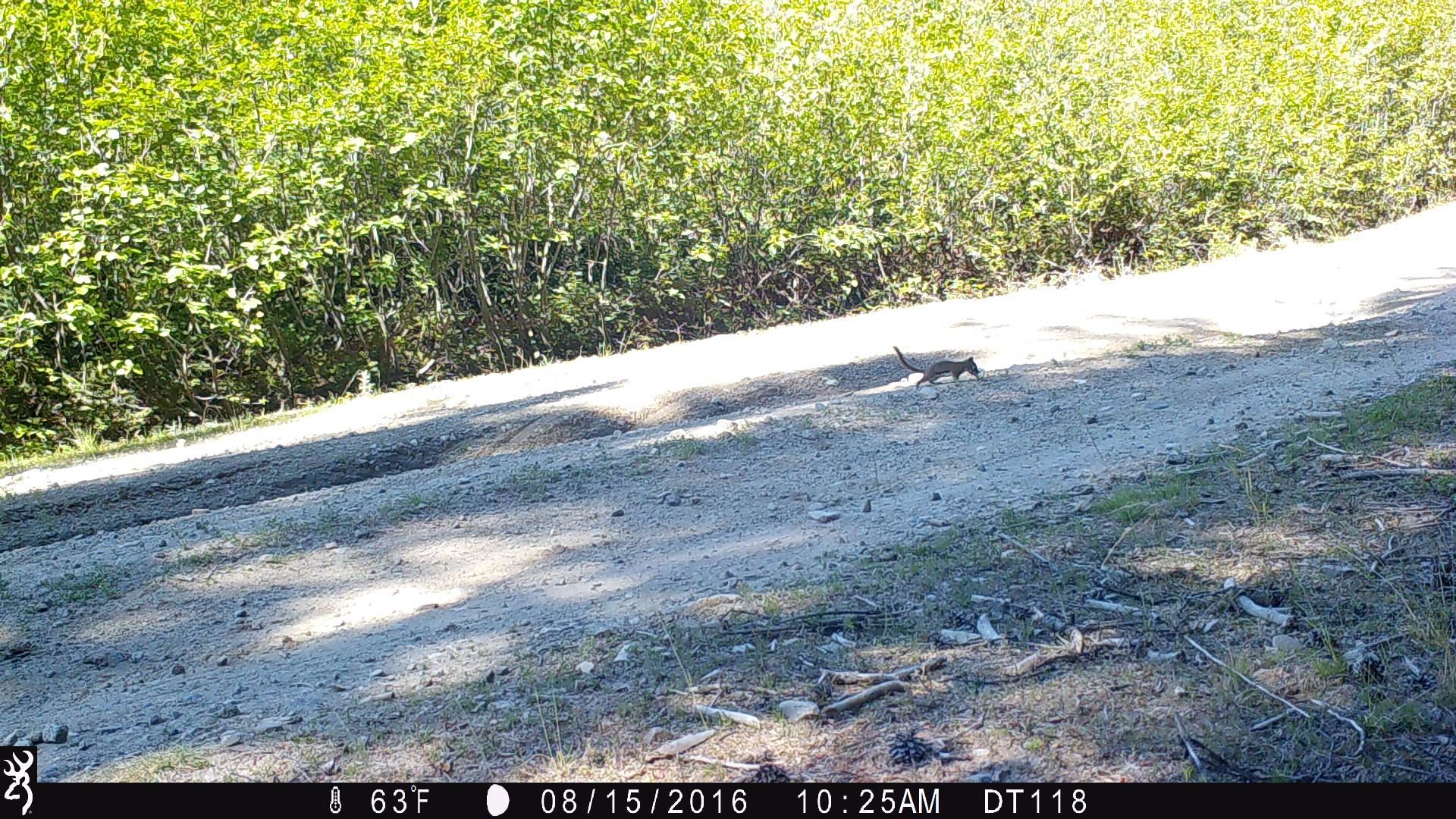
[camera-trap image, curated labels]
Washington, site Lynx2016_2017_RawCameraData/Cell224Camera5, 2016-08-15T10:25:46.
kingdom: Animalia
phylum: Chordata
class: Mammalia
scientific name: Mammalia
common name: small mammal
Small mammal (Mammalia). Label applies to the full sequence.